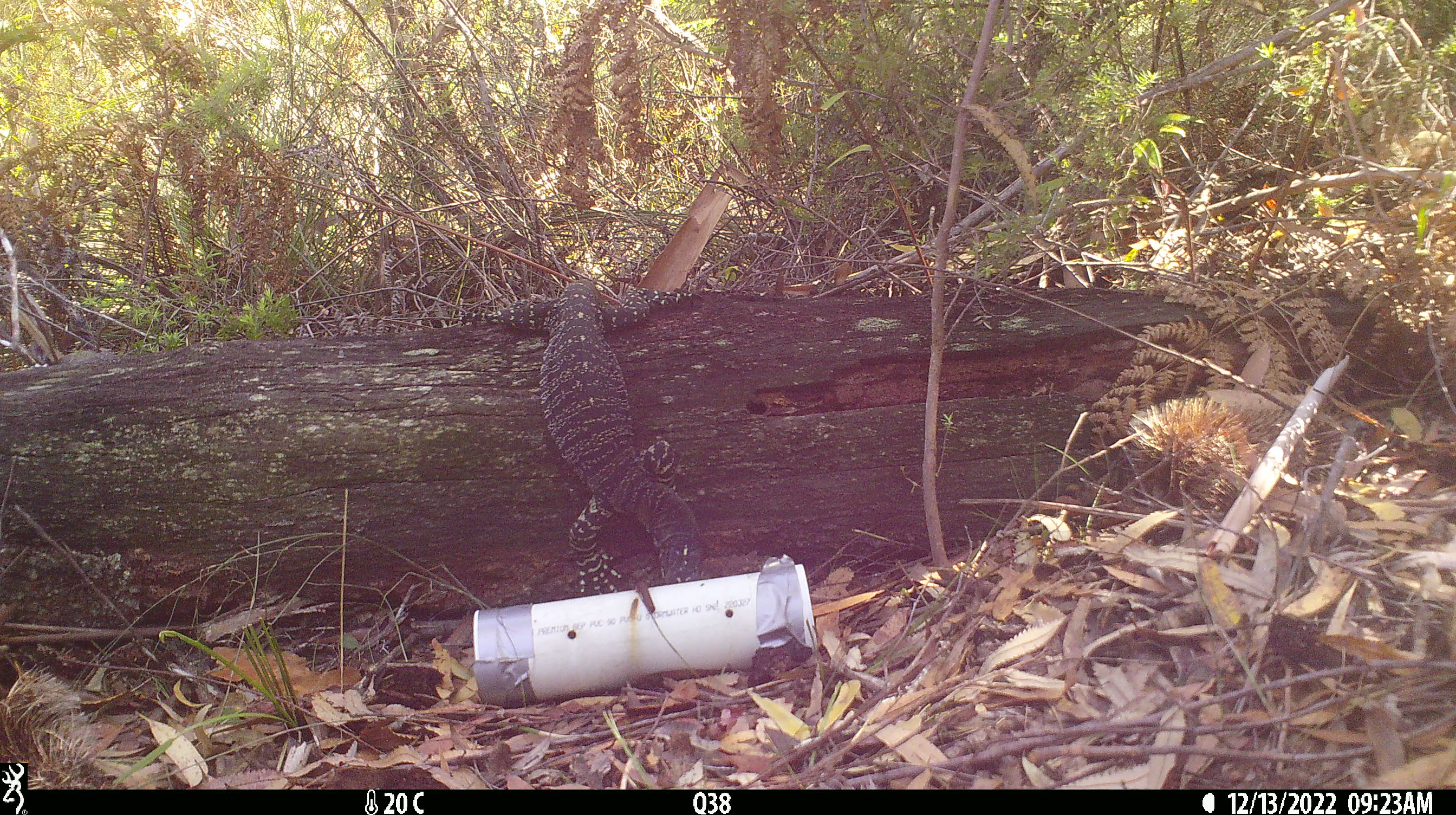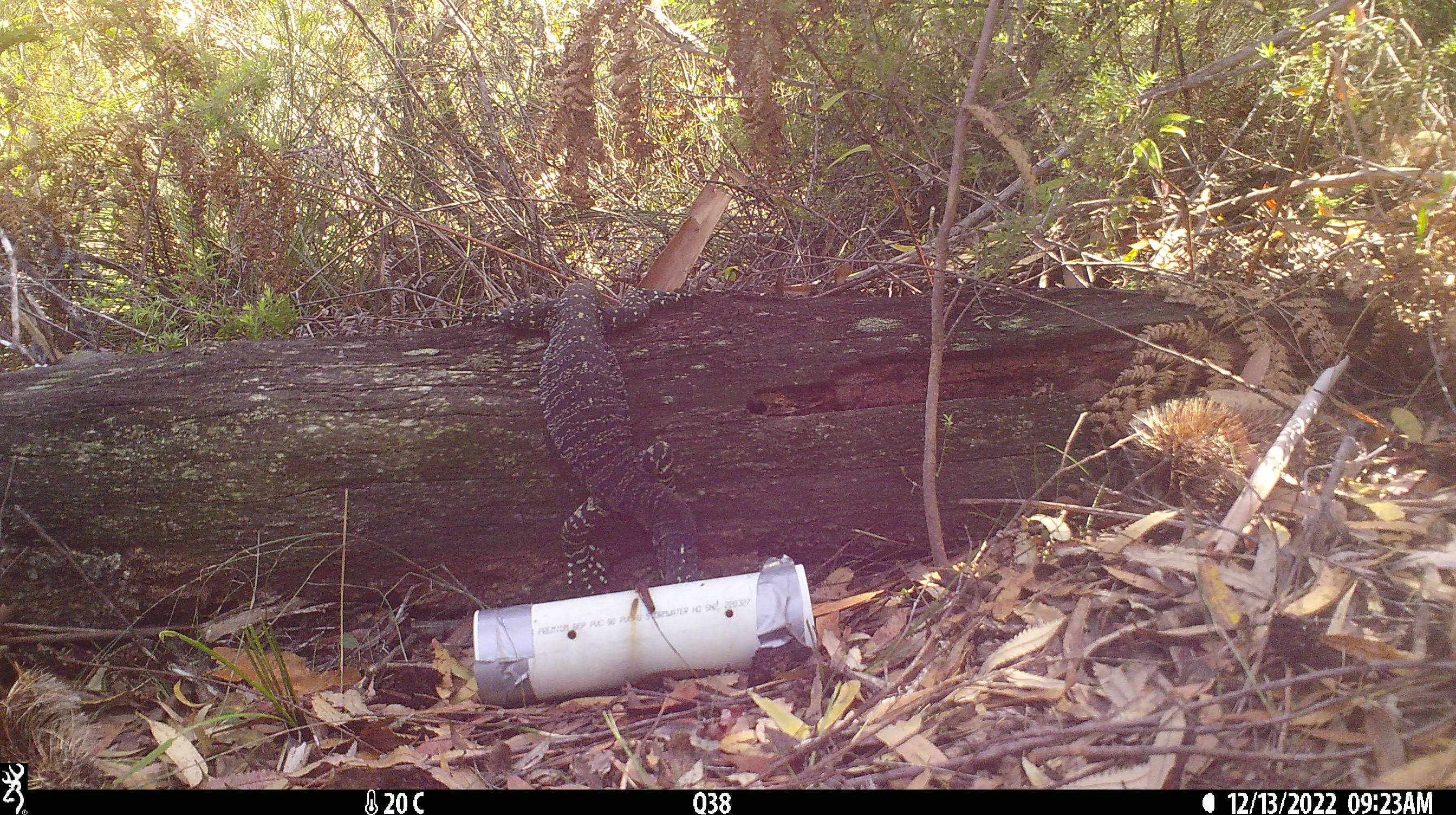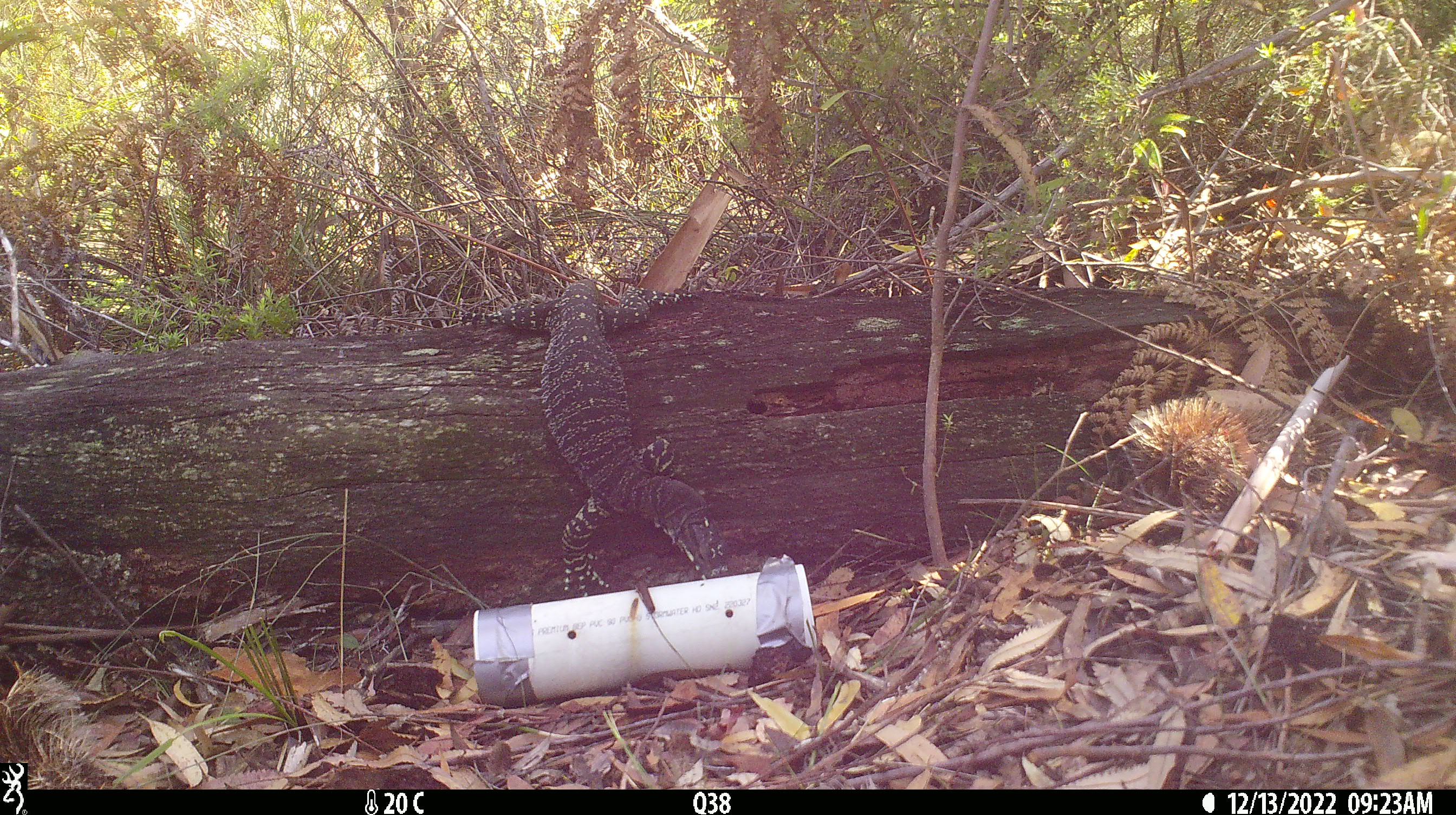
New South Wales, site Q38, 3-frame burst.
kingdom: Animalia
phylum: Chordata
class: Reptilia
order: Squamata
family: Varanidae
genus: Varanus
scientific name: Varanus varius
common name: lace monitor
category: goanna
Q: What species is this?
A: Goanna (lace monitor) (Varanus varius).